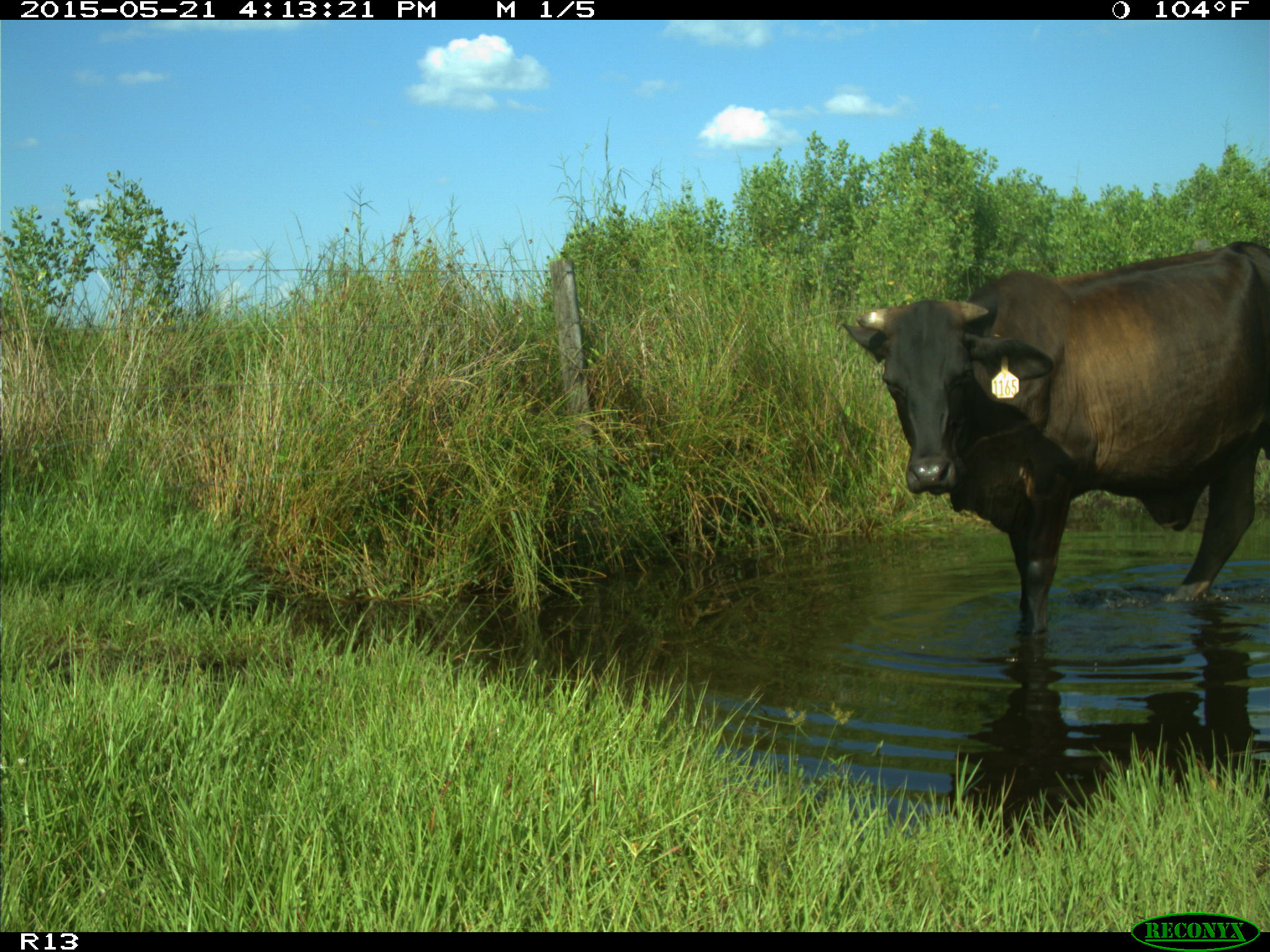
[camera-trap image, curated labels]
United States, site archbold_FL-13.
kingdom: Animalia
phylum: Chordata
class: Mammalia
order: Artiodactyla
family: Bovidae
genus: Bos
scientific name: Bos taurus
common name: domestic cow